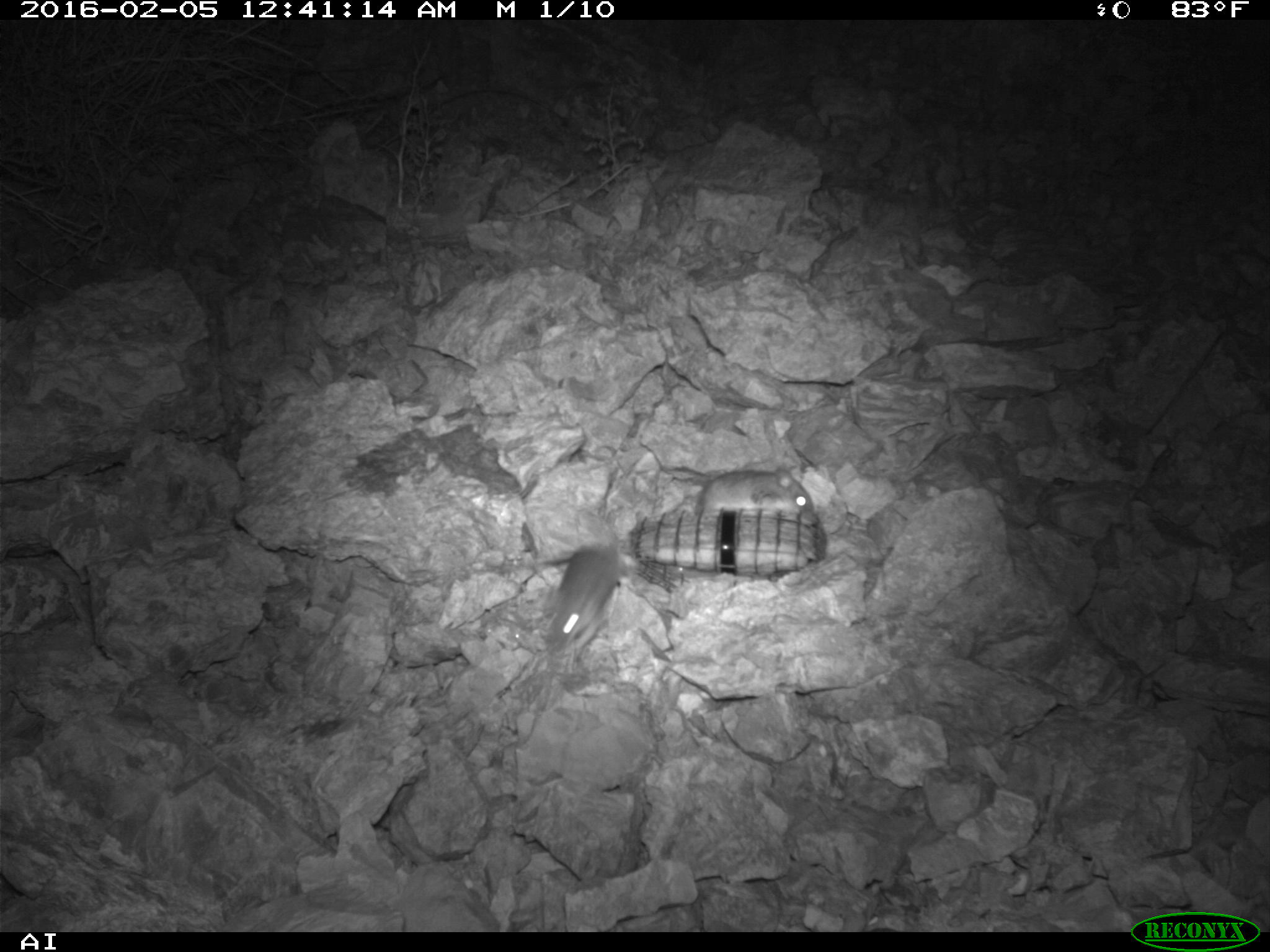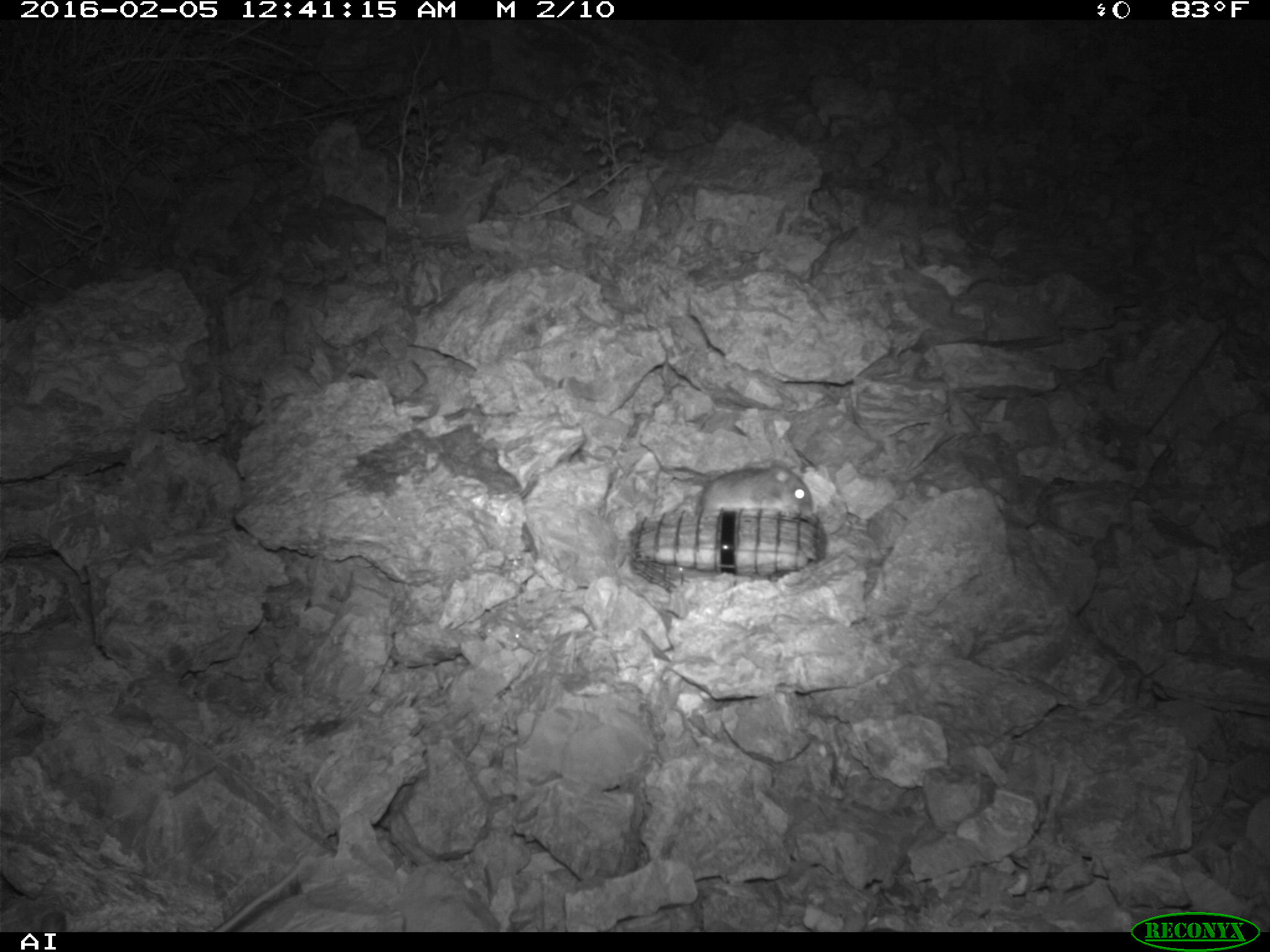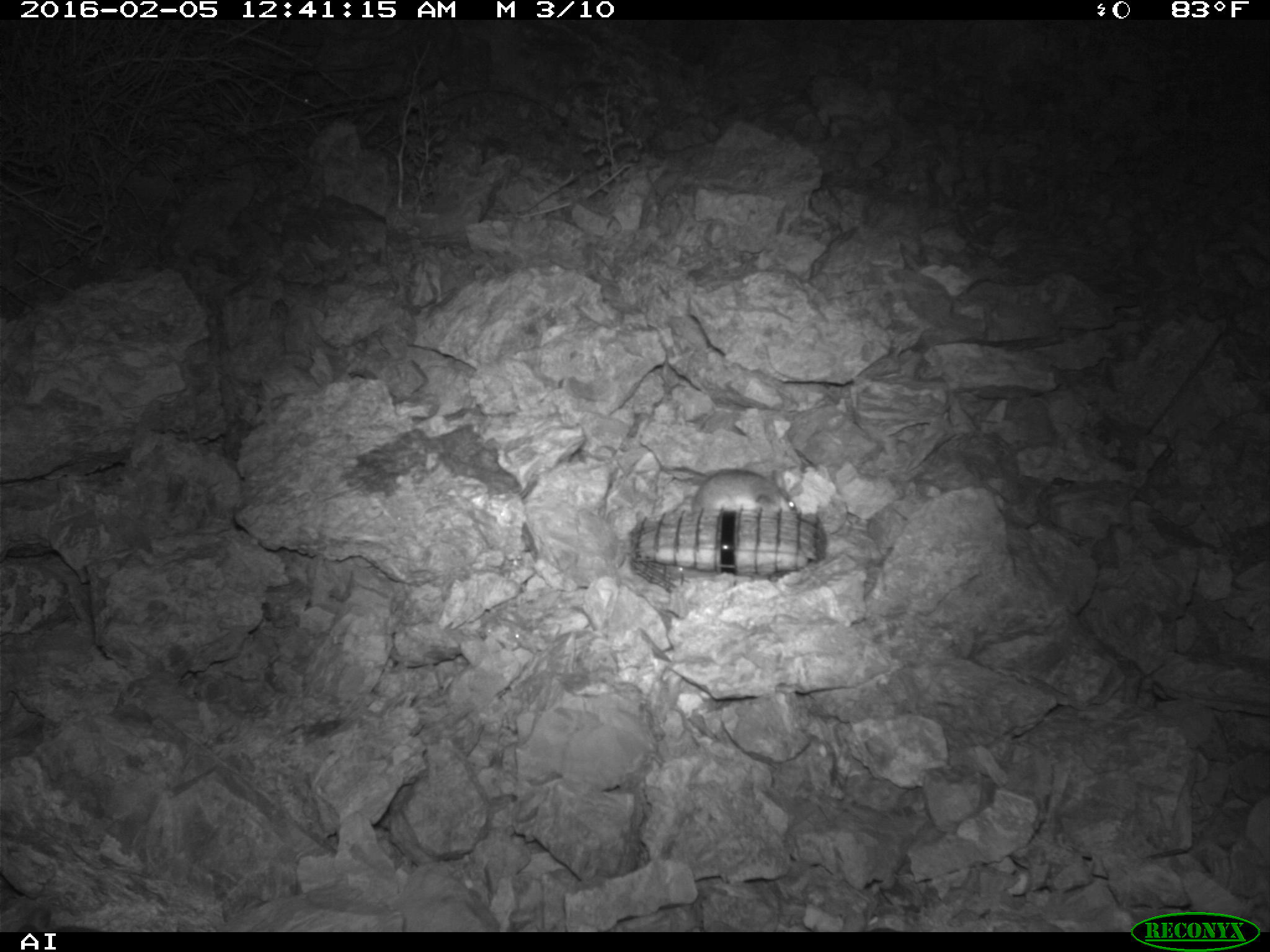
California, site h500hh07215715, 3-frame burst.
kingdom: Animalia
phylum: Chordata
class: Mammalia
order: Rodentia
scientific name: Rodentia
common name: rodent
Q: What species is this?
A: Rodent (Rodentia).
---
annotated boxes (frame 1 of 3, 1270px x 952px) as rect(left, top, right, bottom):
rodent: rect(541, 539, 626, 654); rect(693, 466, 812, 520)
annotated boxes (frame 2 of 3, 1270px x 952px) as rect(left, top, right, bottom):
rodent: rect(695, 460, 813, 516)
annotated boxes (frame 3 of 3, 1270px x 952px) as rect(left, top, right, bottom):
rodent: rect(691, 468, 796, 514)